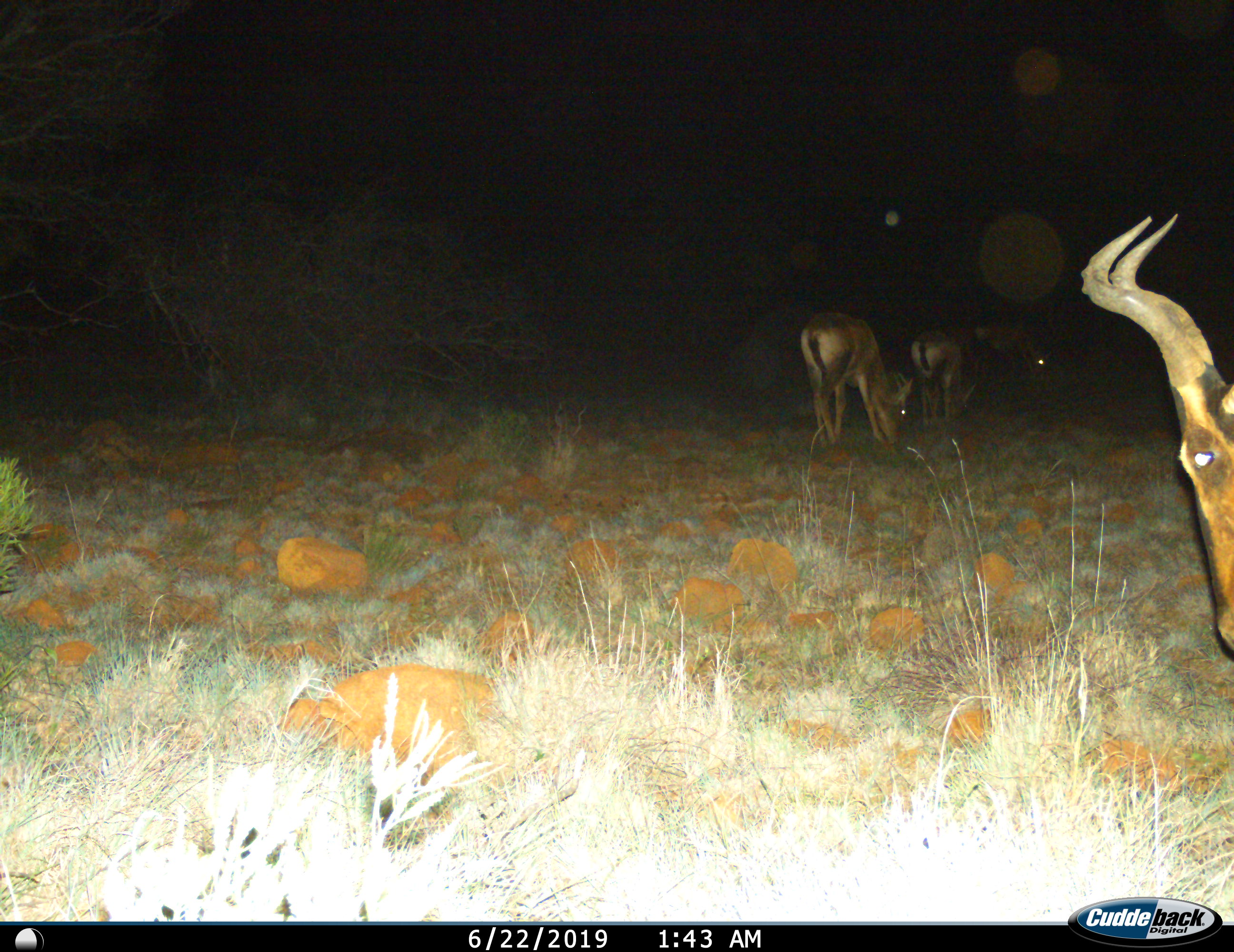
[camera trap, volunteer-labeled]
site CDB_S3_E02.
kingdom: Animalia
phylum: Chordata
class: Mammalia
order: Artiodactyla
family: Bovidae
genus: Alcelaphus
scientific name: Alcelaphus buselaphus caama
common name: red hartebeest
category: hartebeestred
Hartebeestred (red hartebeest) (Alcelaphus buselaphus caama), count 3. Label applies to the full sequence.